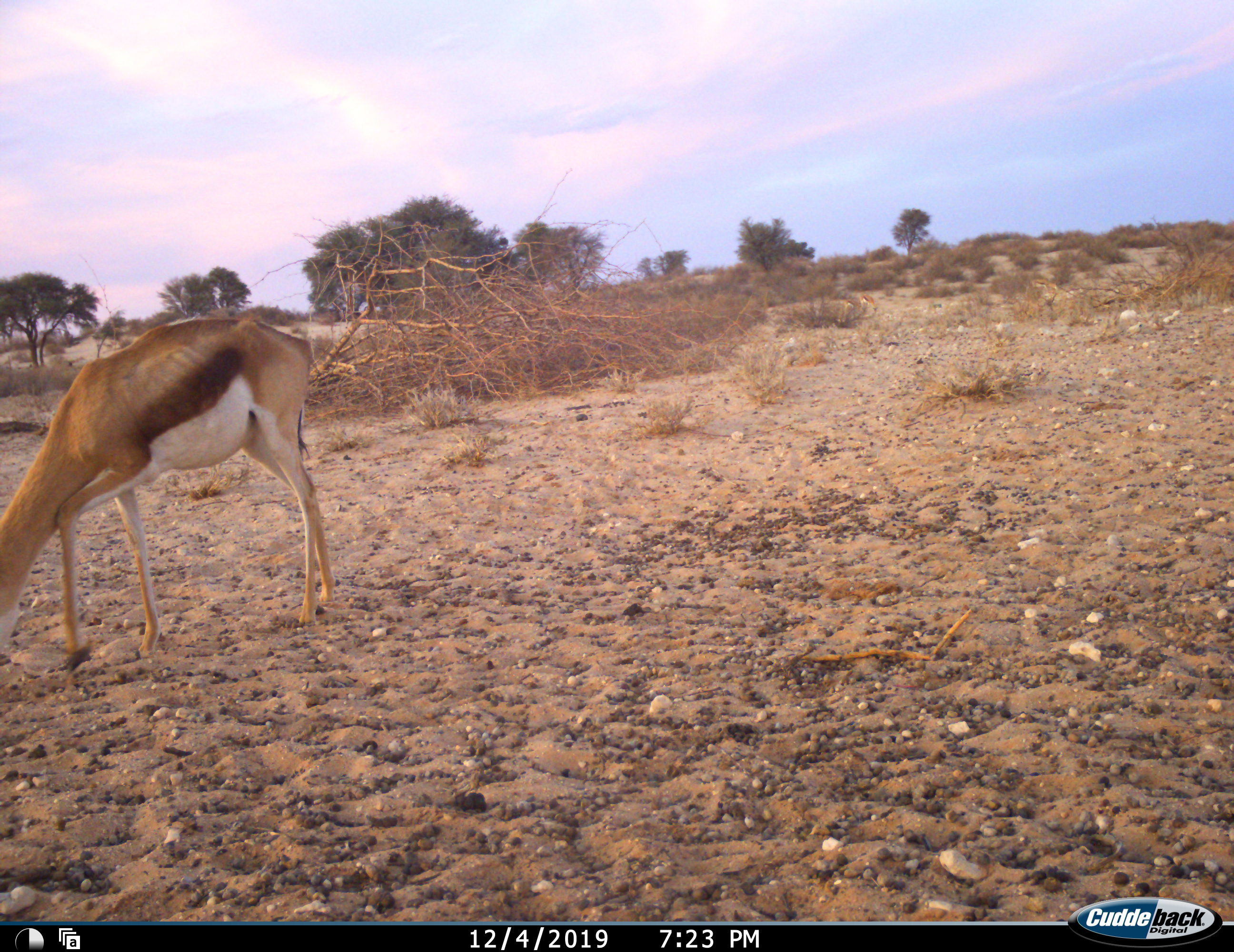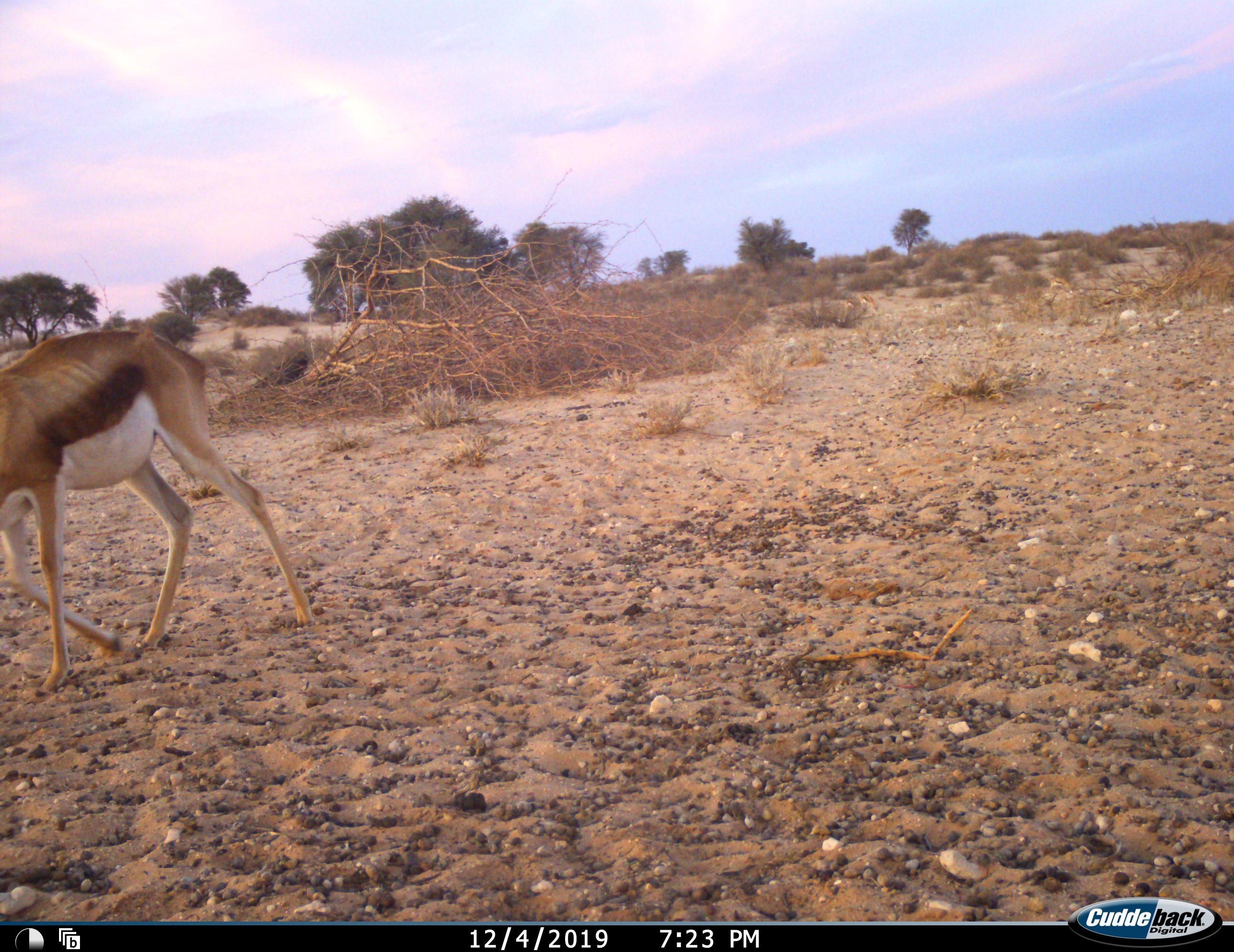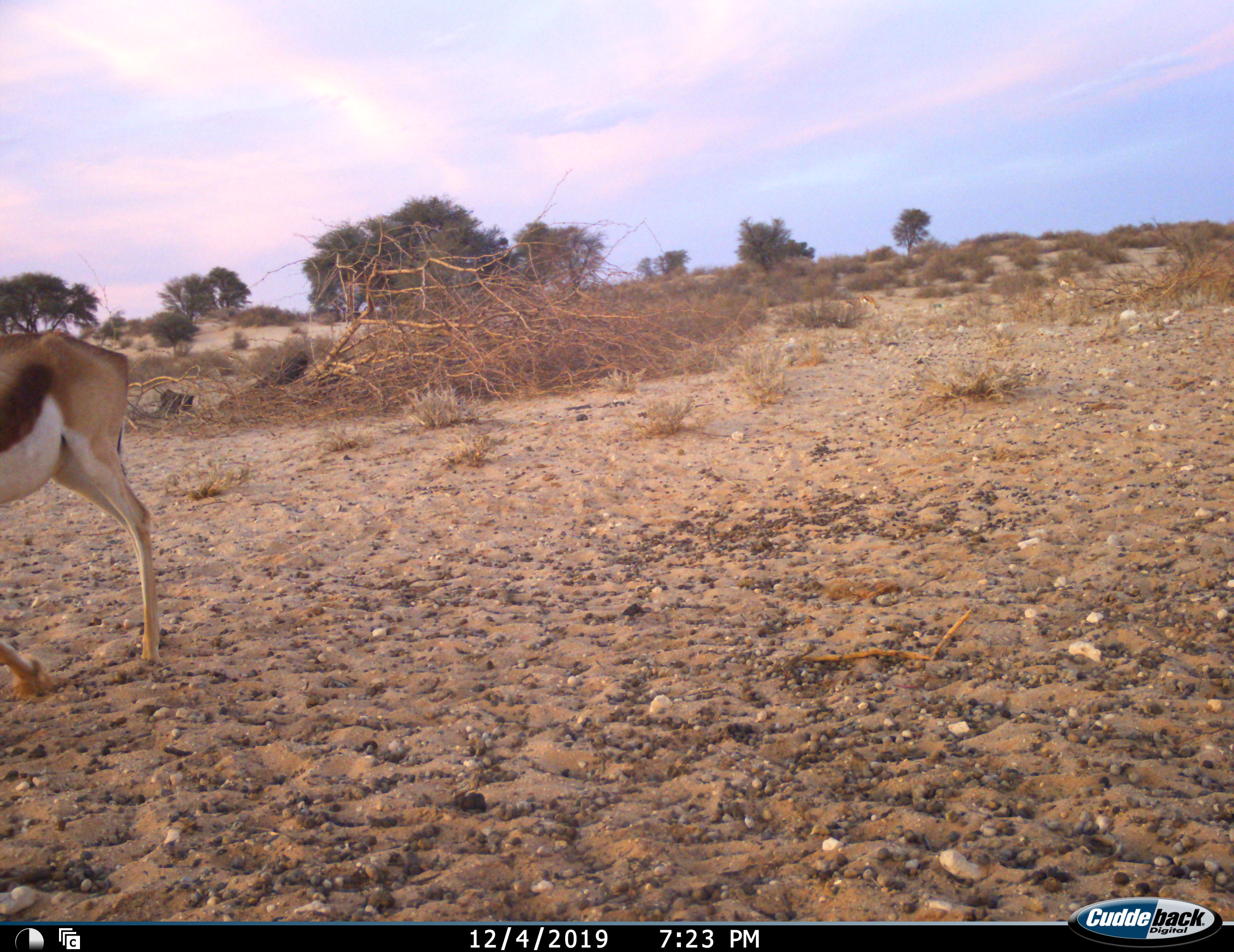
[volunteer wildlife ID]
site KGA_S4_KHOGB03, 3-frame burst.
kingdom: Animalia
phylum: Chordata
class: Mammalia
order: Artiodactyla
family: Bovidae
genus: Antidorcas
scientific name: Antidorcas marsupialis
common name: springbok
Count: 2.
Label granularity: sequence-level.